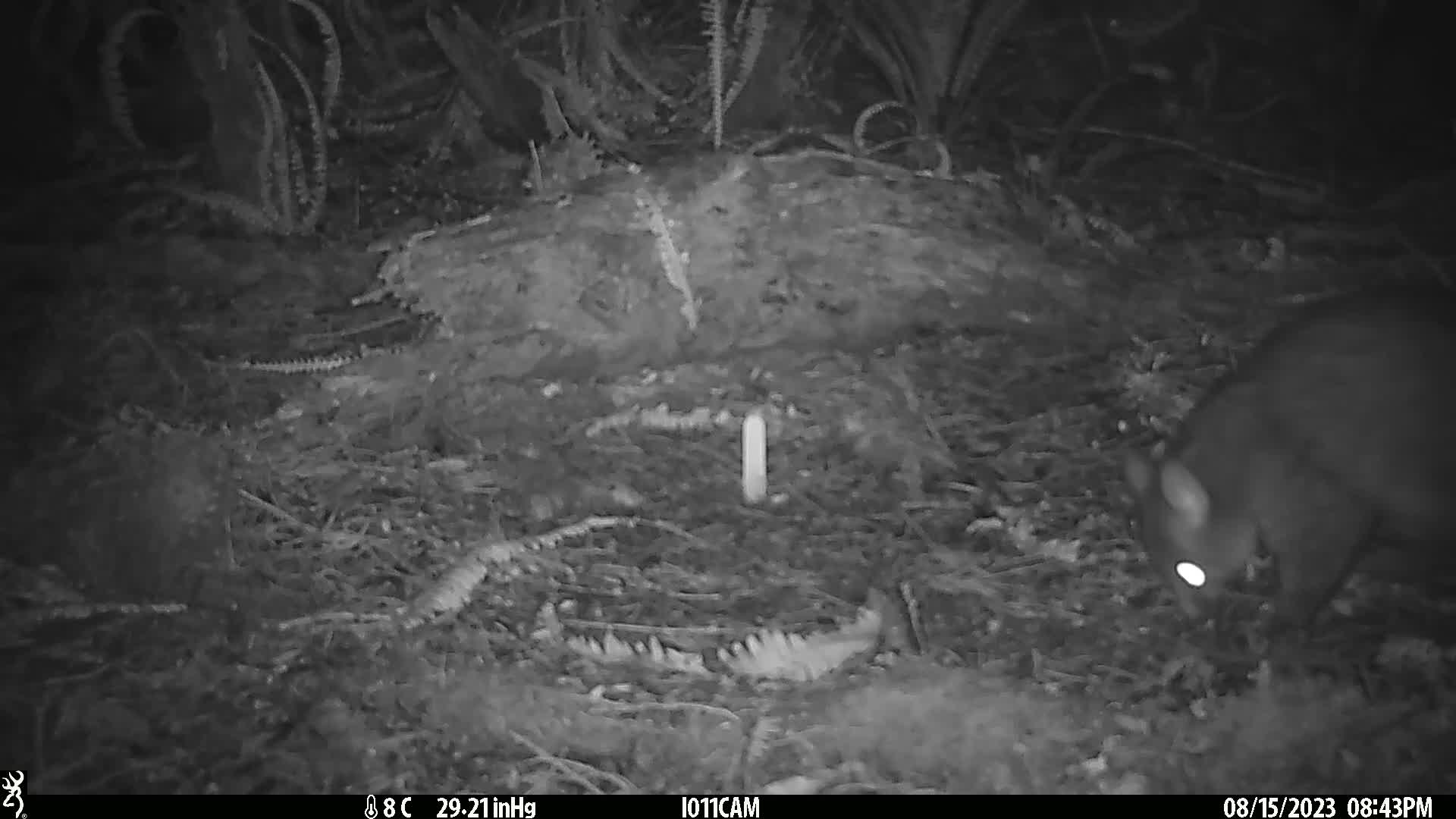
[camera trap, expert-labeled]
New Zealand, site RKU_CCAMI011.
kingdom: Animalia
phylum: Chordata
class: Mammalia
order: Diprotodontia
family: Phalangeridae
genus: Trichosurus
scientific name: Trichosurus vulpecula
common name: common brushtail possum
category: possum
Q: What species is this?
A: Possum (common brushtail possum) (Trichosurus vulpecula).